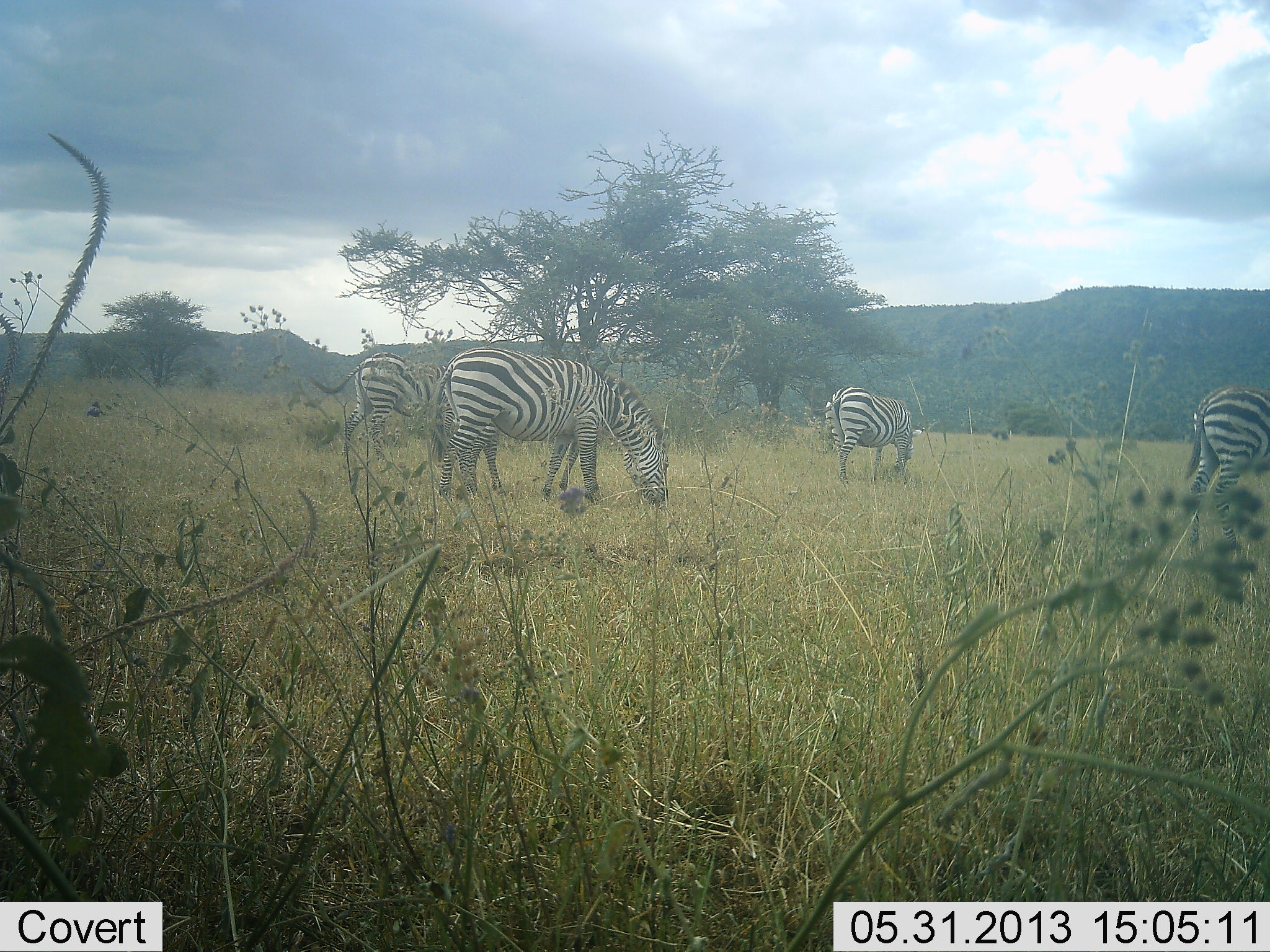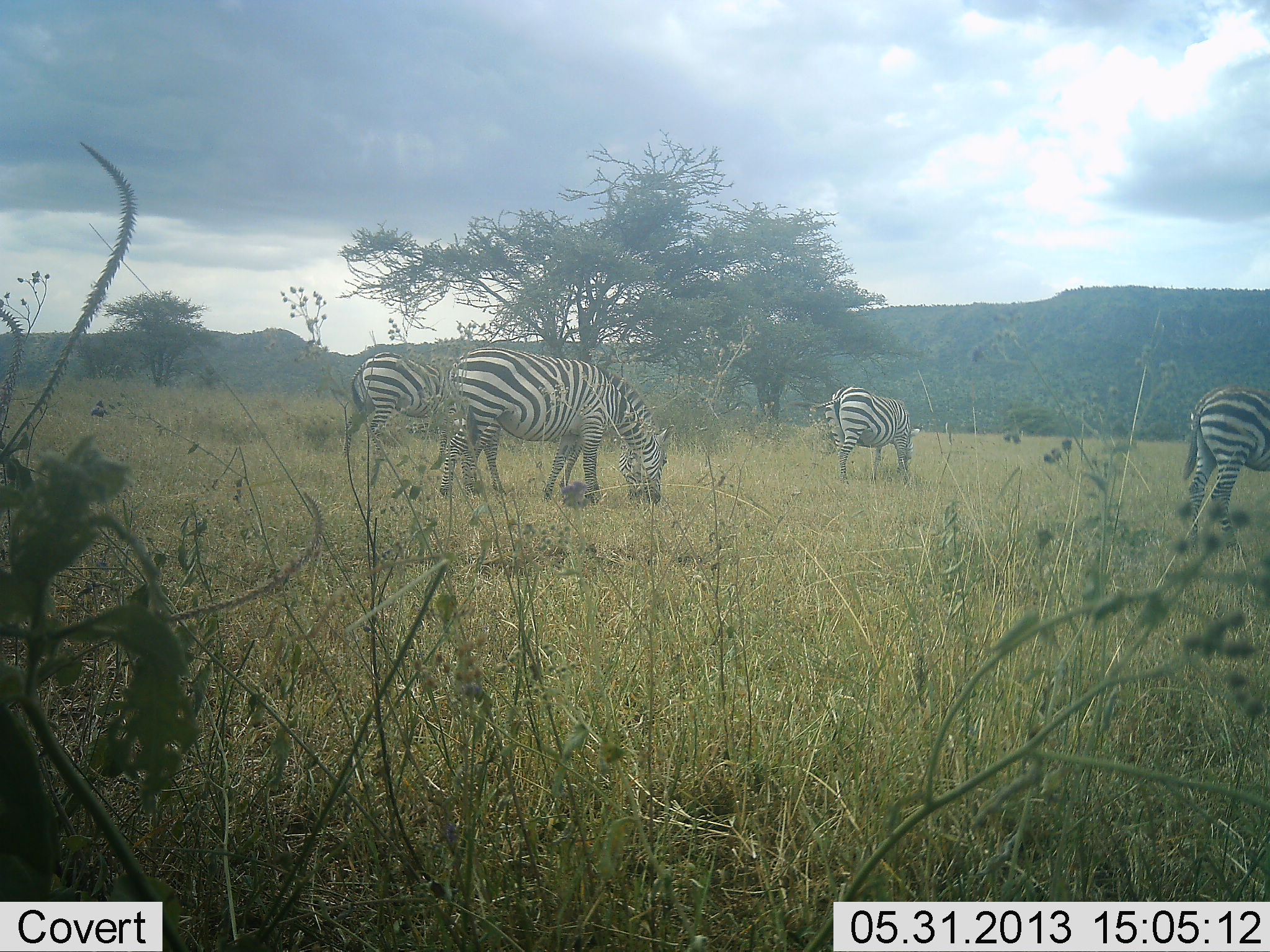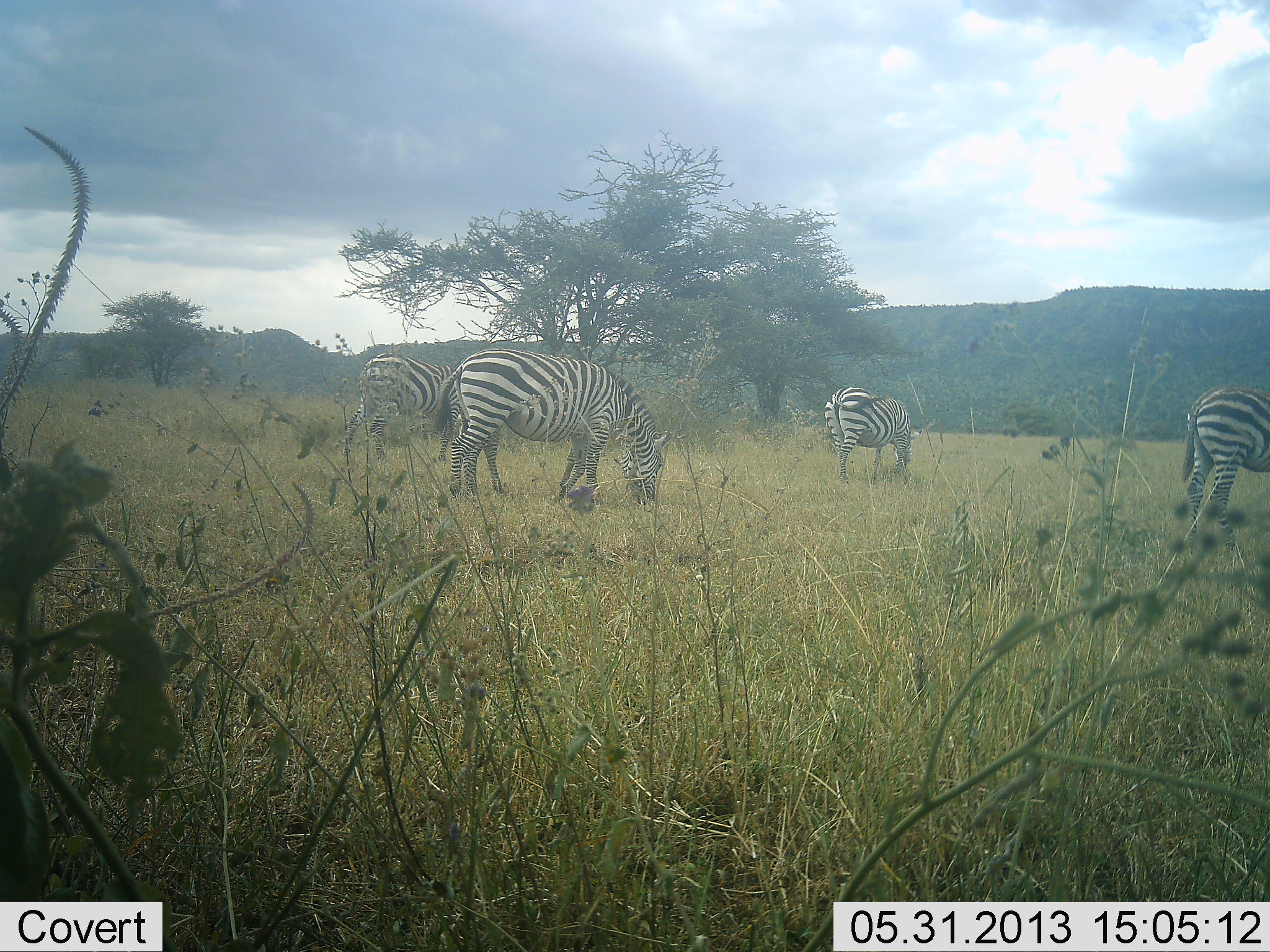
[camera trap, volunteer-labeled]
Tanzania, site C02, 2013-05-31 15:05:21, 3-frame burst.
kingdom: Animalia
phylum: Chordata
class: Mammalia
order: Perissodactyla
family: Equidae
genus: Equus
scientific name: Equus quagga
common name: plains zebra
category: zebra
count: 4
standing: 19%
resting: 3%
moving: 9%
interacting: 0%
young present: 0%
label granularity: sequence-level